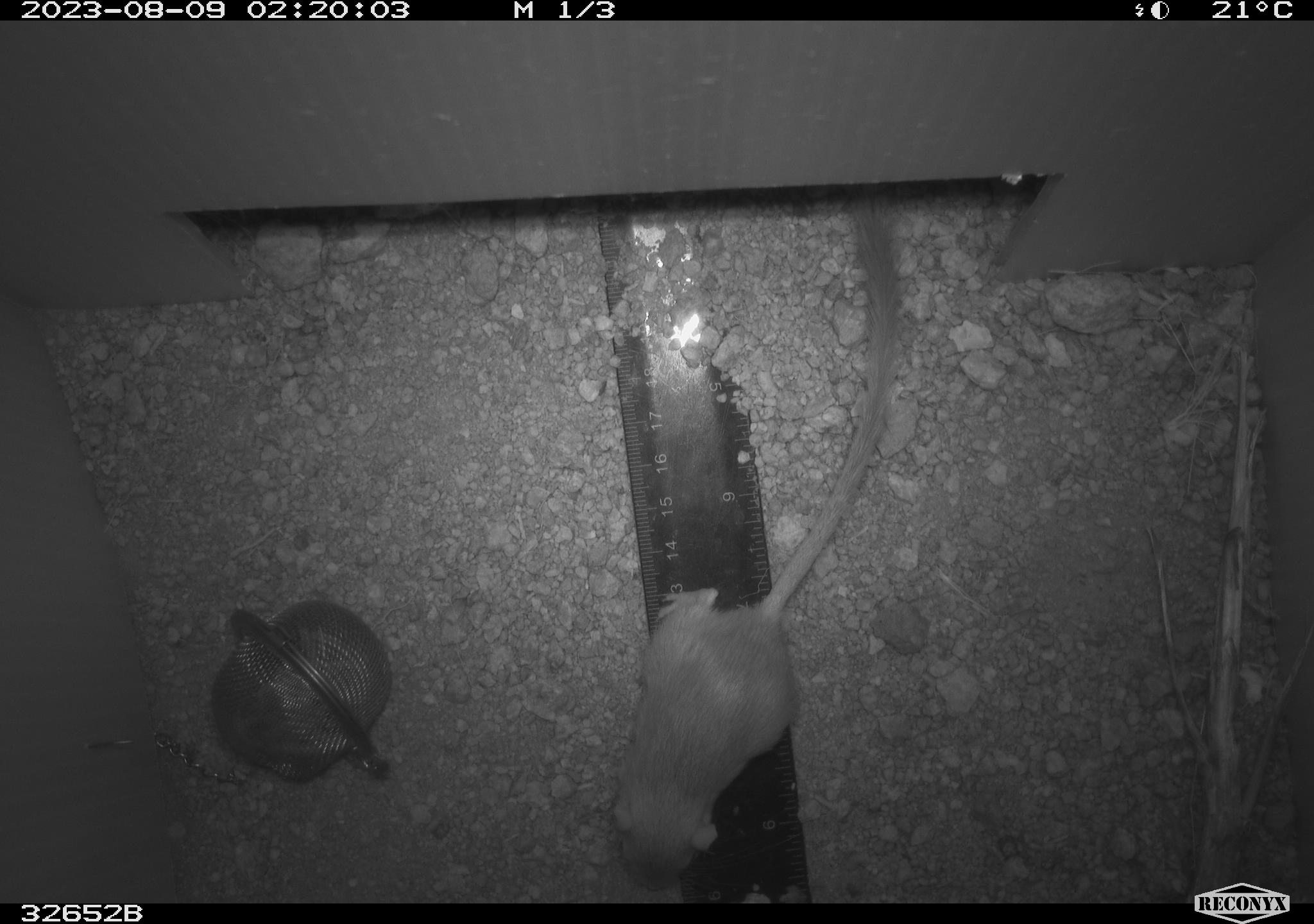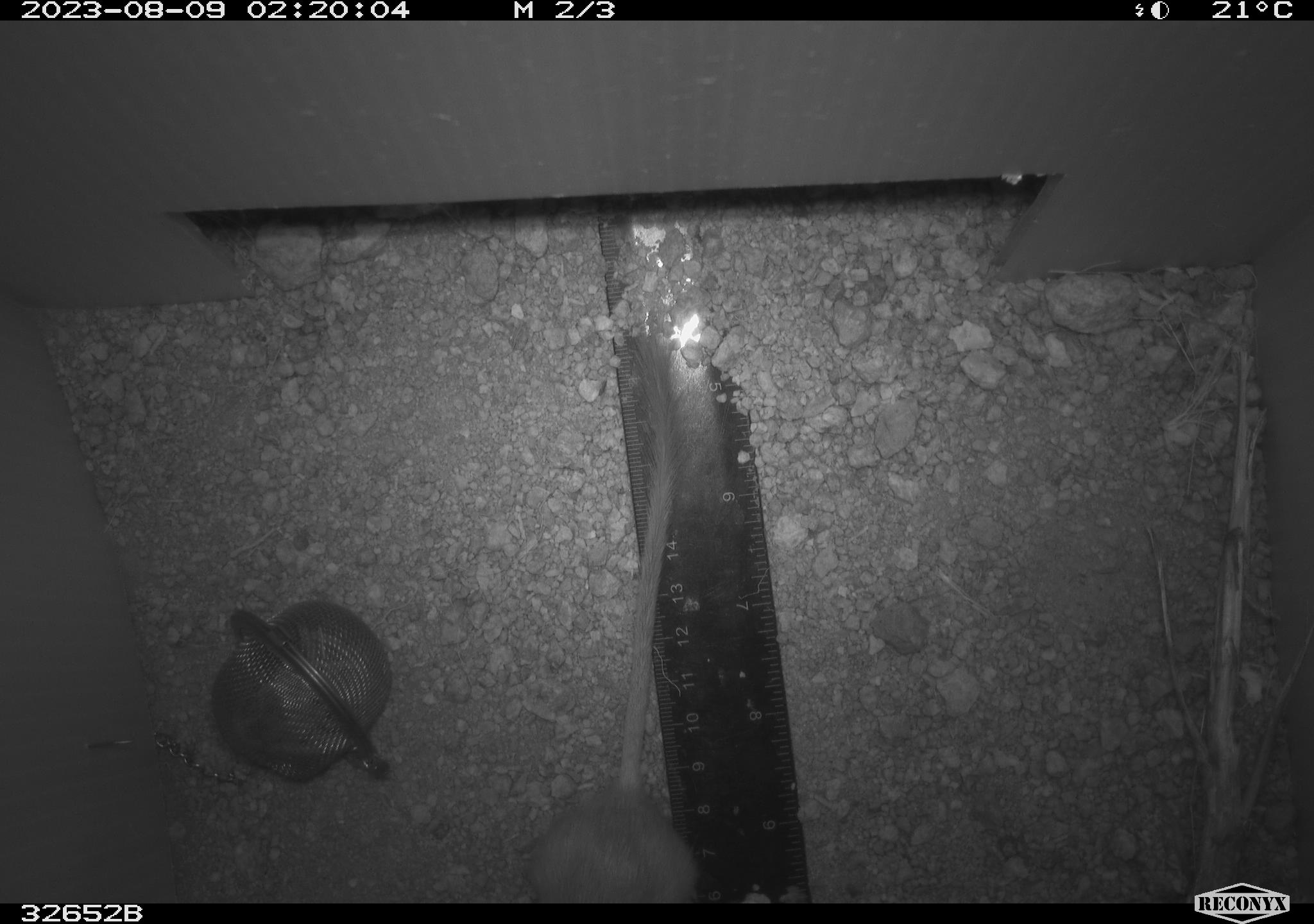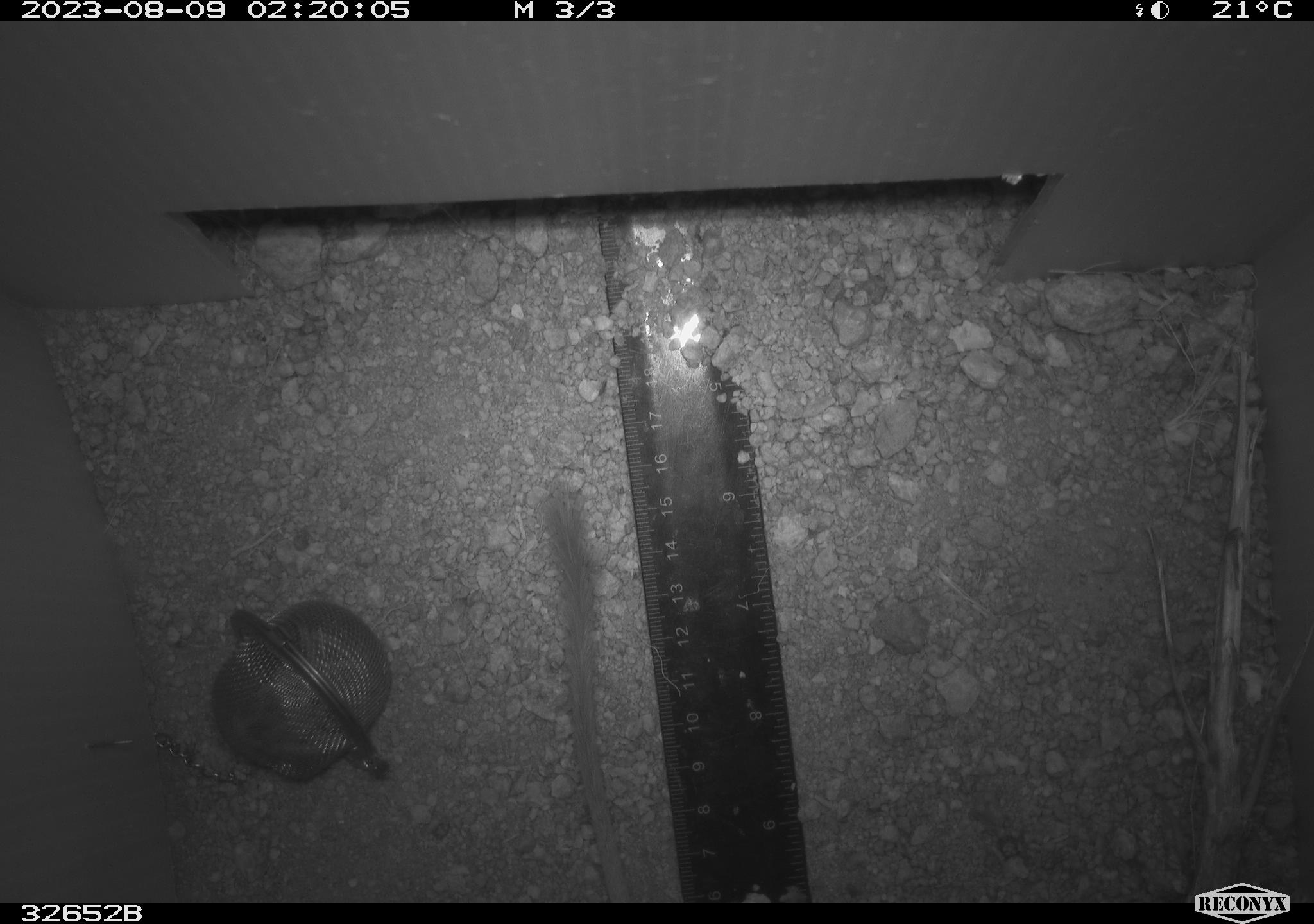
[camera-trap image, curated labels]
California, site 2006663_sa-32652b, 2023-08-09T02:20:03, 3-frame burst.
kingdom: Animalia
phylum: Chordata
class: Mammalia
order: Rodentia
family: Heteromyidae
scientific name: Heteromyidae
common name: kangaroo rats and pocket mice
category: heteromyidae family